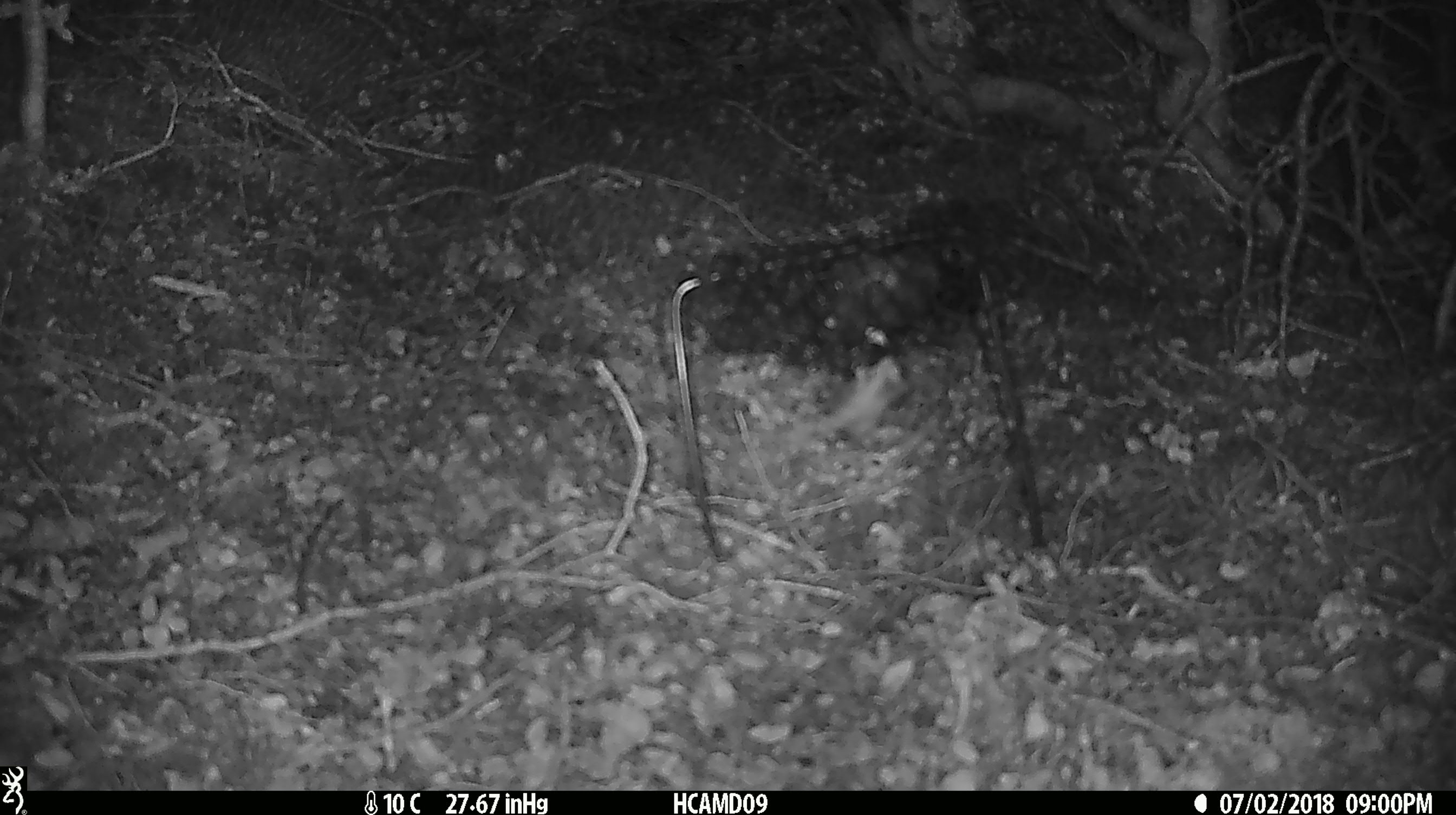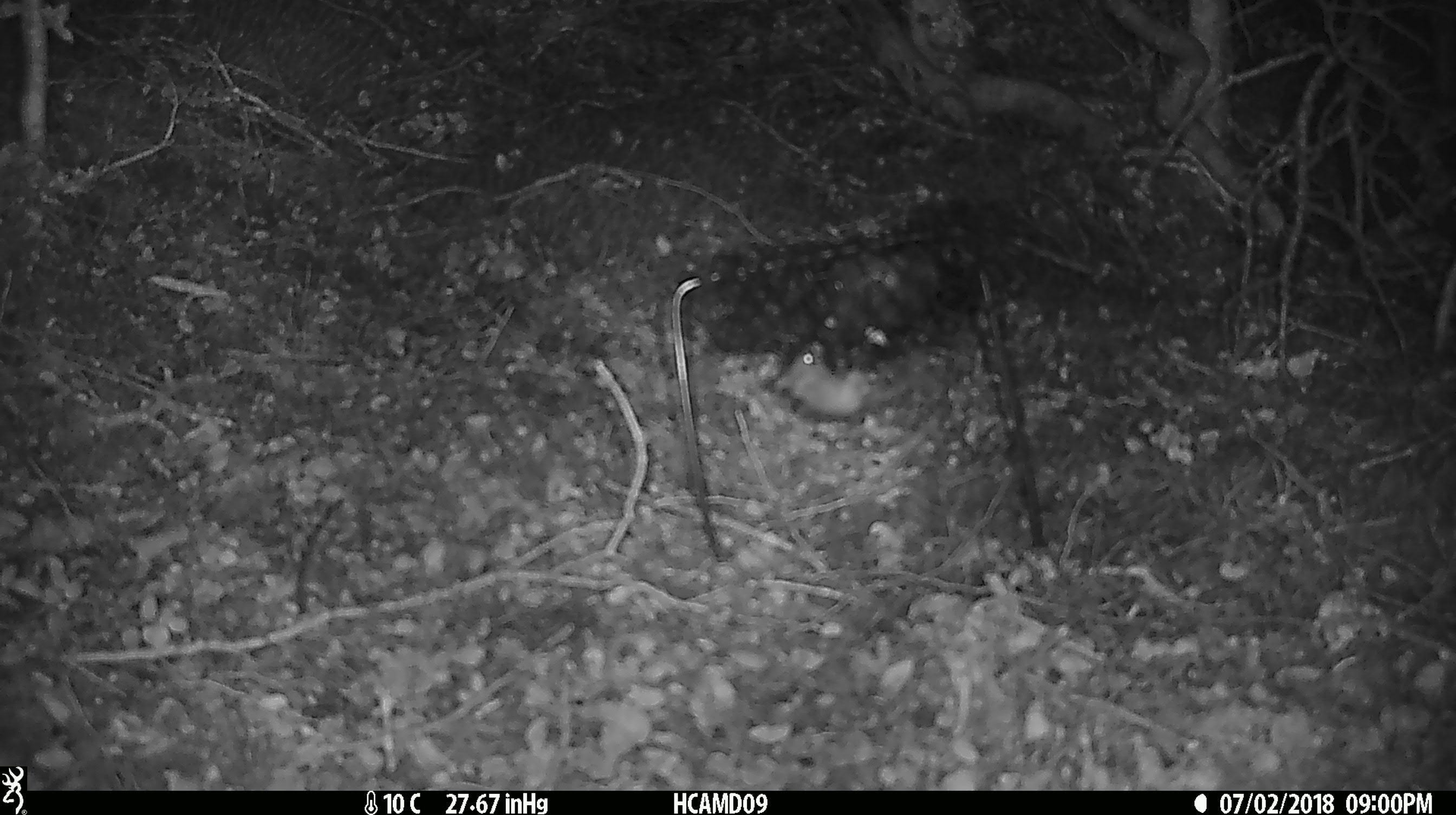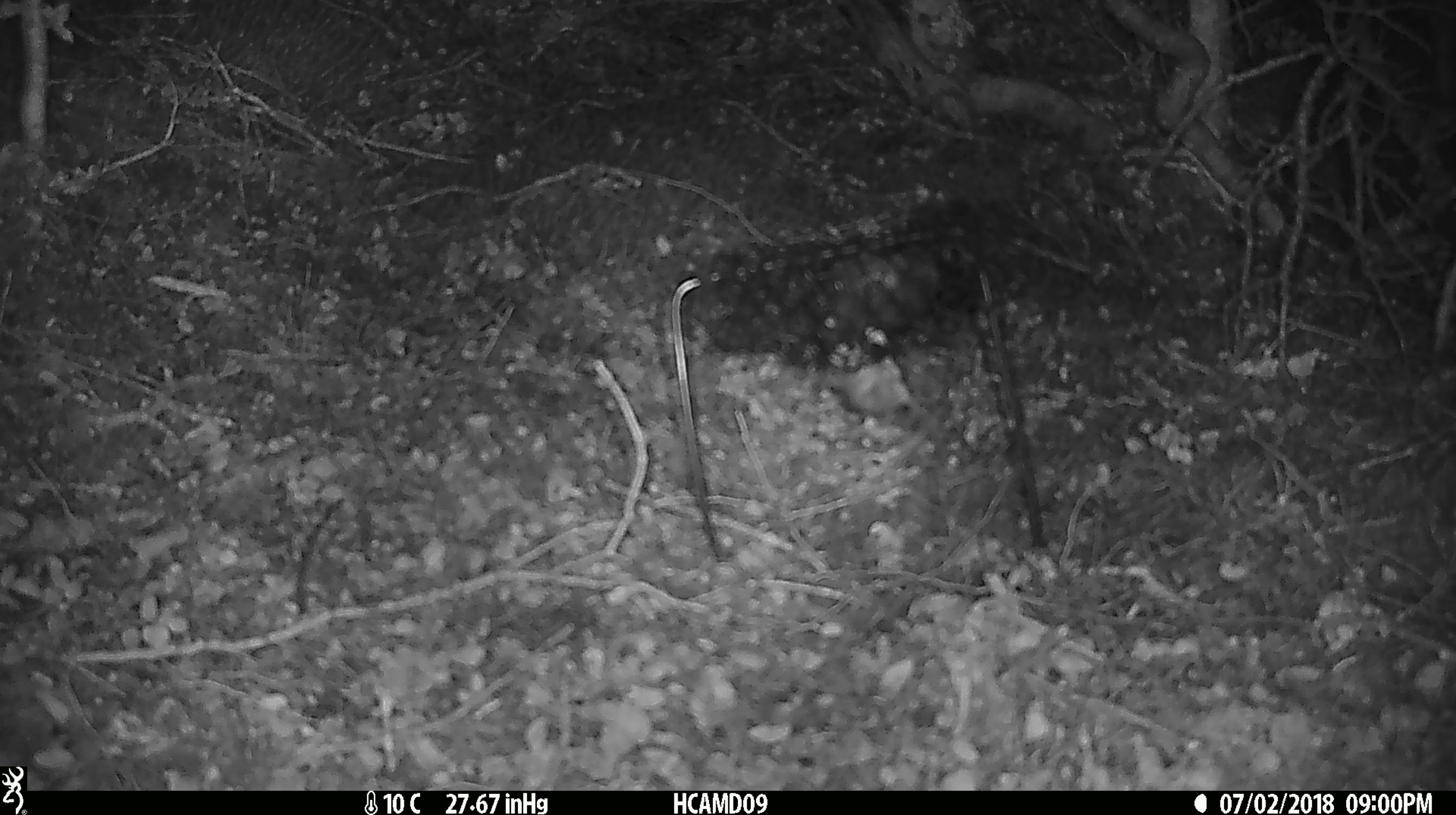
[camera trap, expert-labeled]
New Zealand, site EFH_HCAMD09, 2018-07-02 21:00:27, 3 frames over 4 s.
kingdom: Animalia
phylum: Chordata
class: Mammalia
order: Rodentia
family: Muridae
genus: Mus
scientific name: Mus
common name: mouse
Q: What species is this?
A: Mouse (Mus).